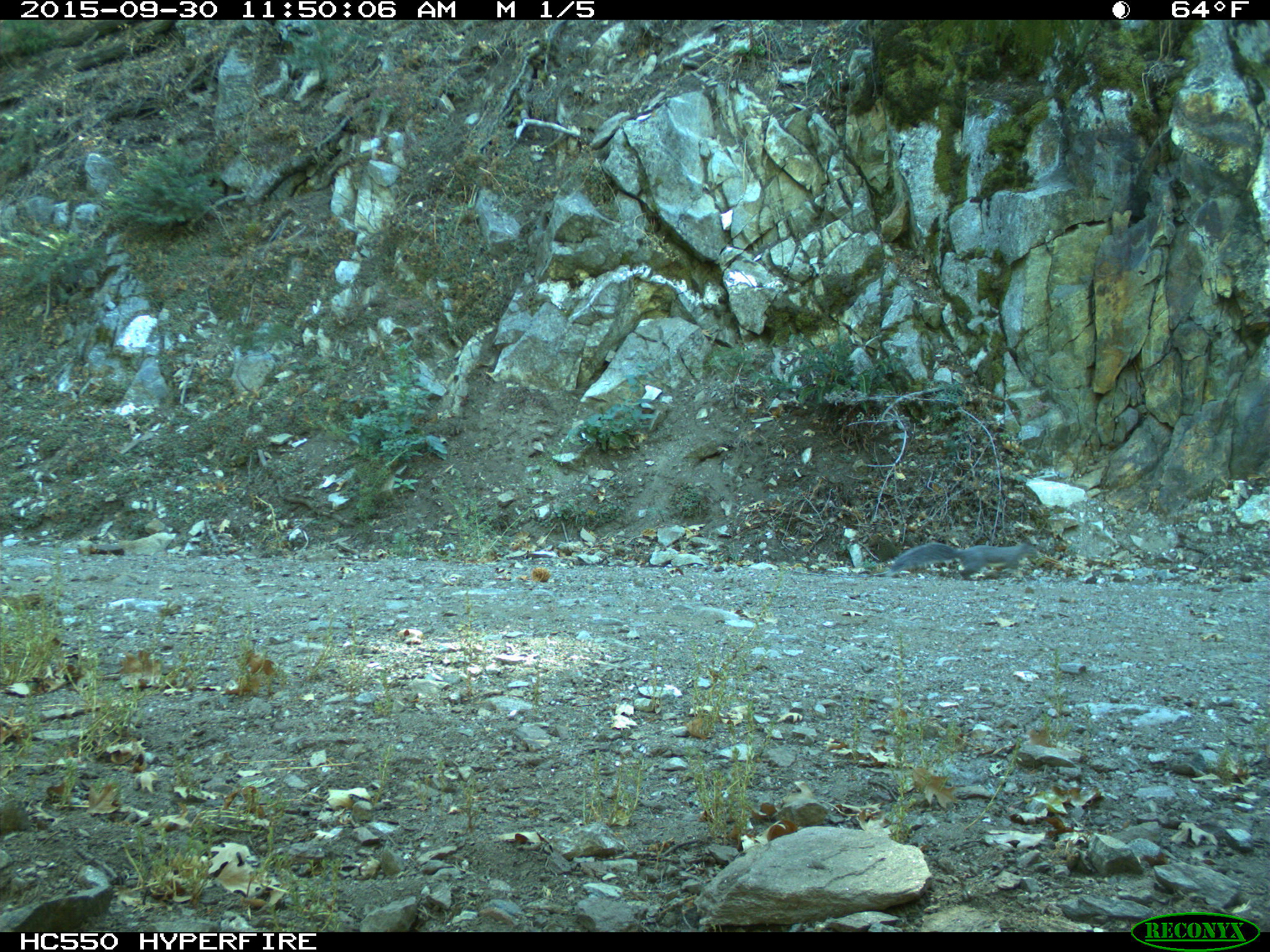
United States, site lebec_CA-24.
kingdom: Animalia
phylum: Chordata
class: Mammalia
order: Rodentia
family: Sciuridae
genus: Sciurus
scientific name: Sciurus carolinensis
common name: eastern gray squirrel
Sciurus carolinensis (eastern gray squirrel).